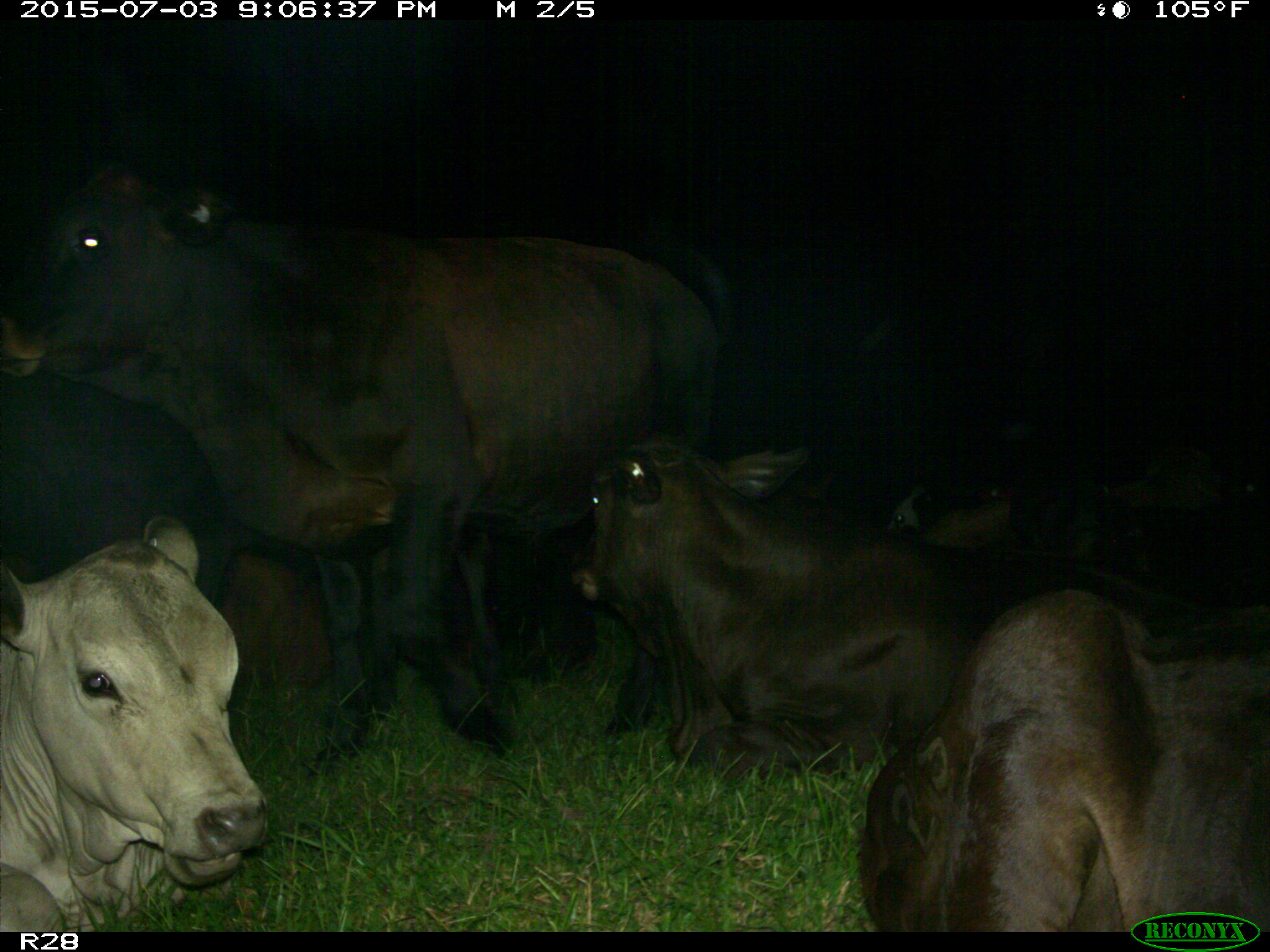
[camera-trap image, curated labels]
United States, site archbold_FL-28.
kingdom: Animalia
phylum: Chordata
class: Mammalia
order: Artiodactyla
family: Bovidae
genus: Bos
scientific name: Bos taurus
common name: domestic cow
Bos taurus (domestic cow).